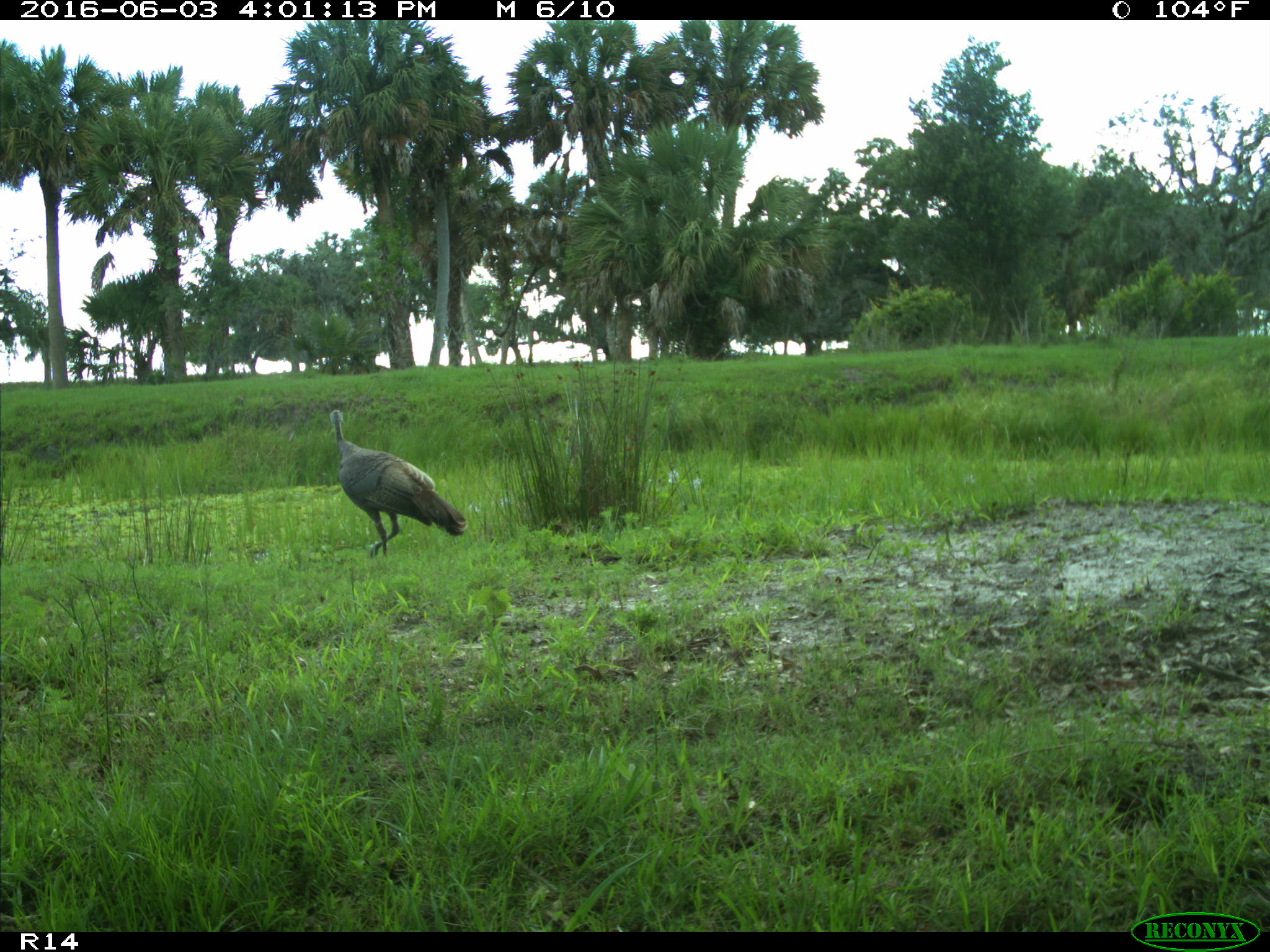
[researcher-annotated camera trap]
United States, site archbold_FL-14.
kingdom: Animalia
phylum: Chordata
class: Aves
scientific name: Aves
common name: birds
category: unidentified bird